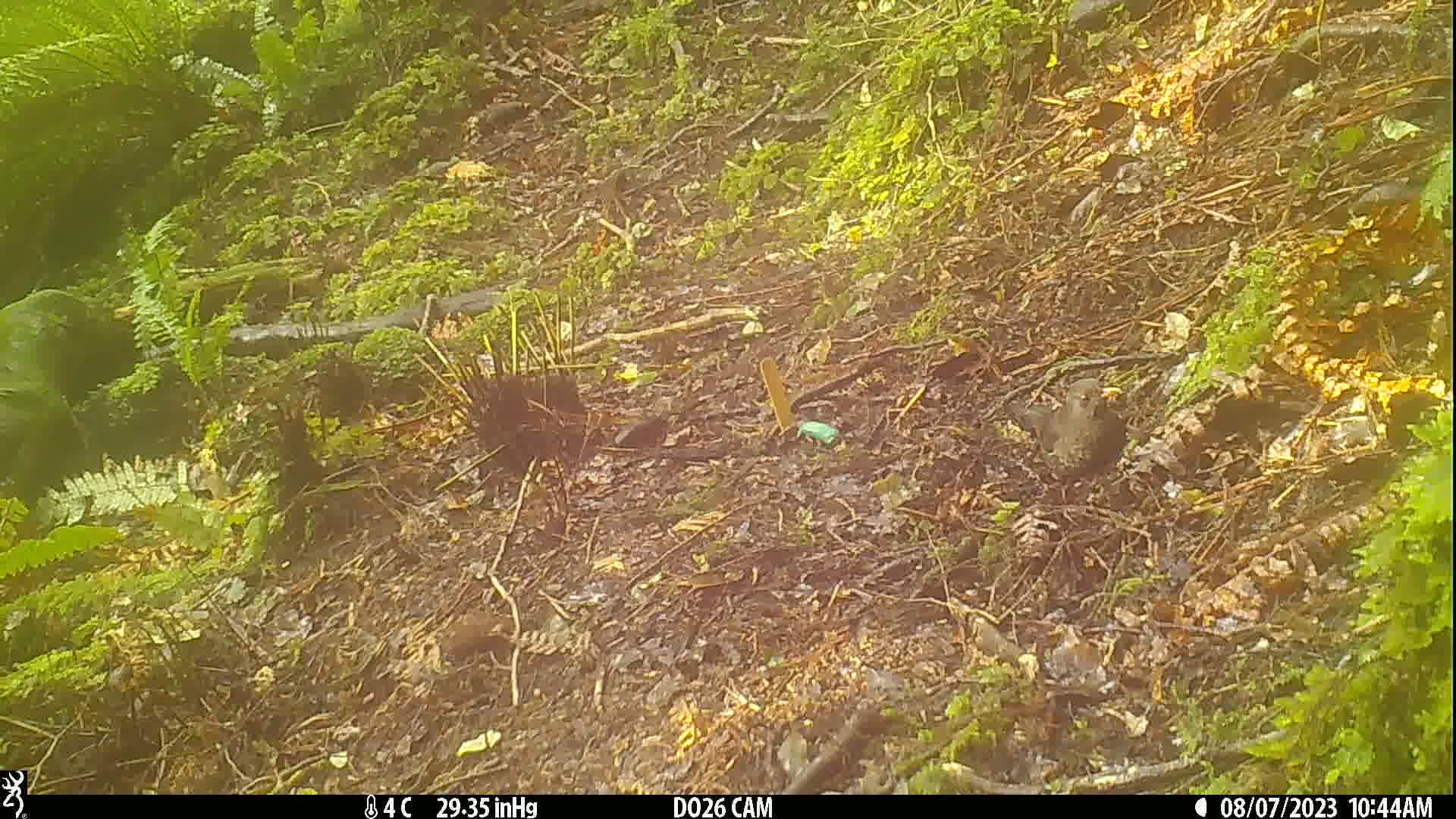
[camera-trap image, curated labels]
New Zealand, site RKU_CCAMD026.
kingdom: Animalia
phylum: Chordata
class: Aves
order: Passeriformes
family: Turdidae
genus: Turdus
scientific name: Turdus merula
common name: eurasian blackbird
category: blackbird